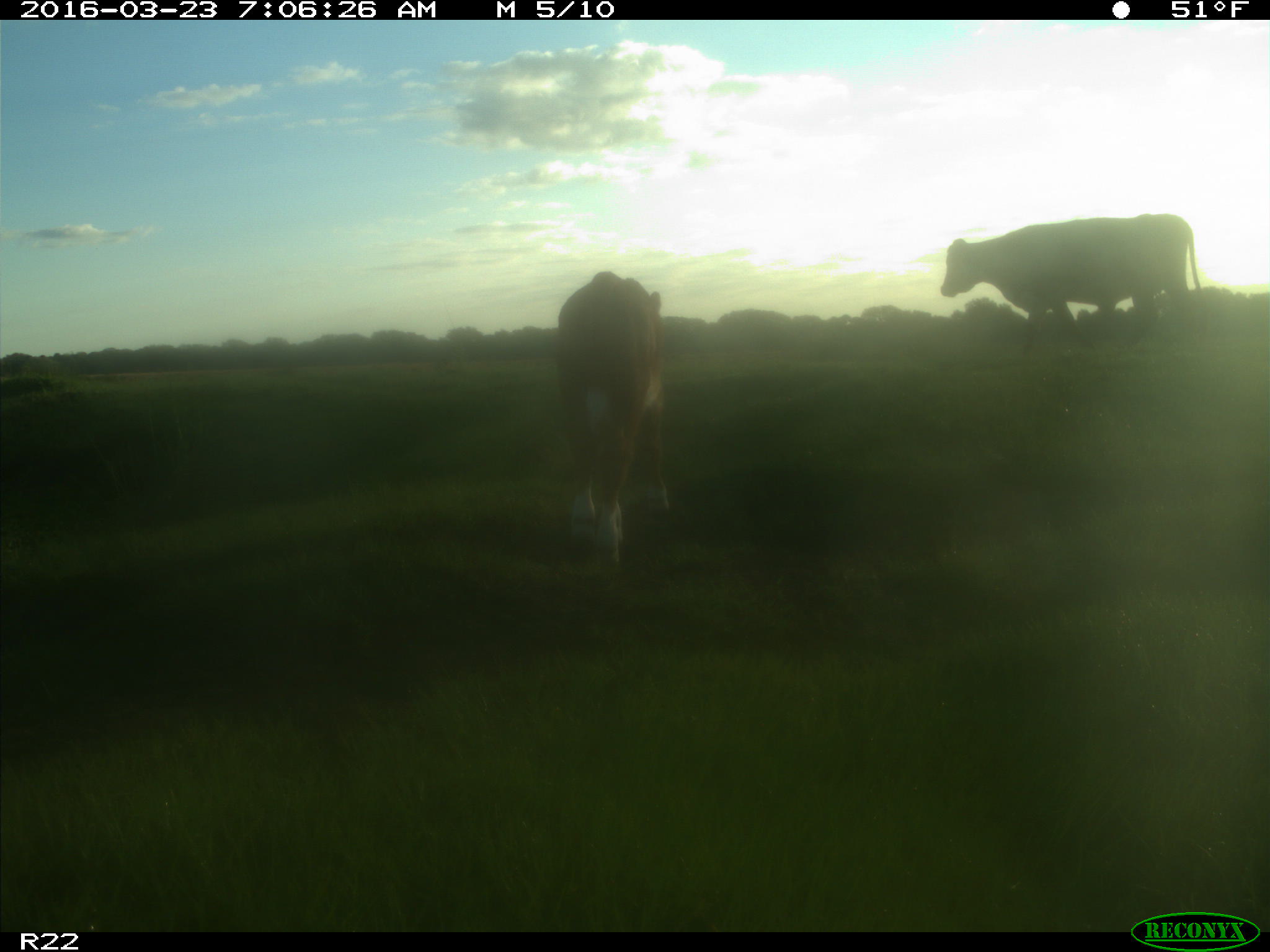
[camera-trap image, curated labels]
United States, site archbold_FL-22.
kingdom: Animalia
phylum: Chordata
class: Mammalia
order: Artiodactyla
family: Bovidae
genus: Bos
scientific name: Bos taurus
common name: domestic cow